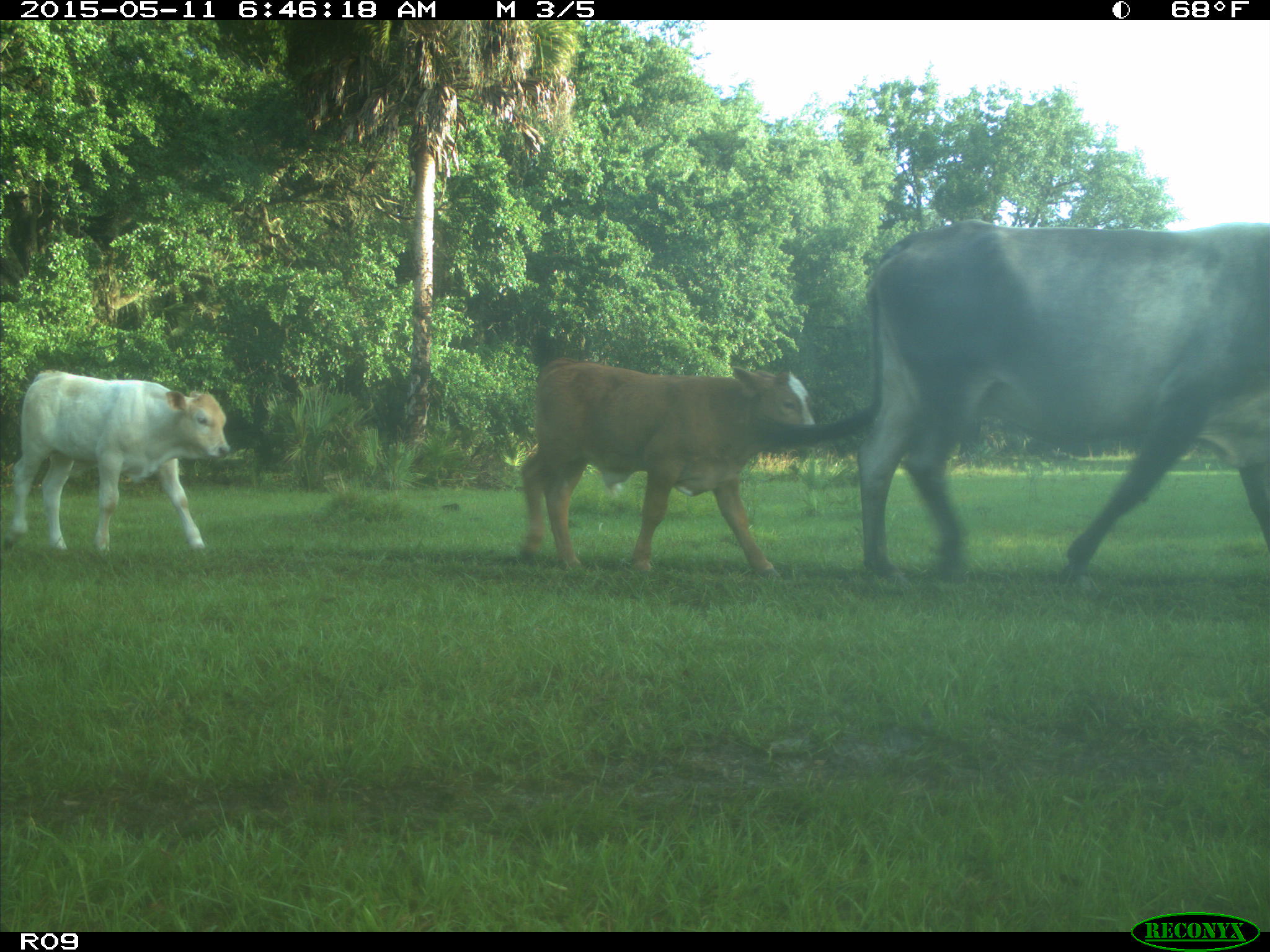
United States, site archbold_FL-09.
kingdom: Animalia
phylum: Chordata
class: Mammalia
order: Artiodactyla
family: Bovidae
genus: Bos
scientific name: Bos taurus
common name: domestic cow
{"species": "Bos taurus (domestic cow)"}